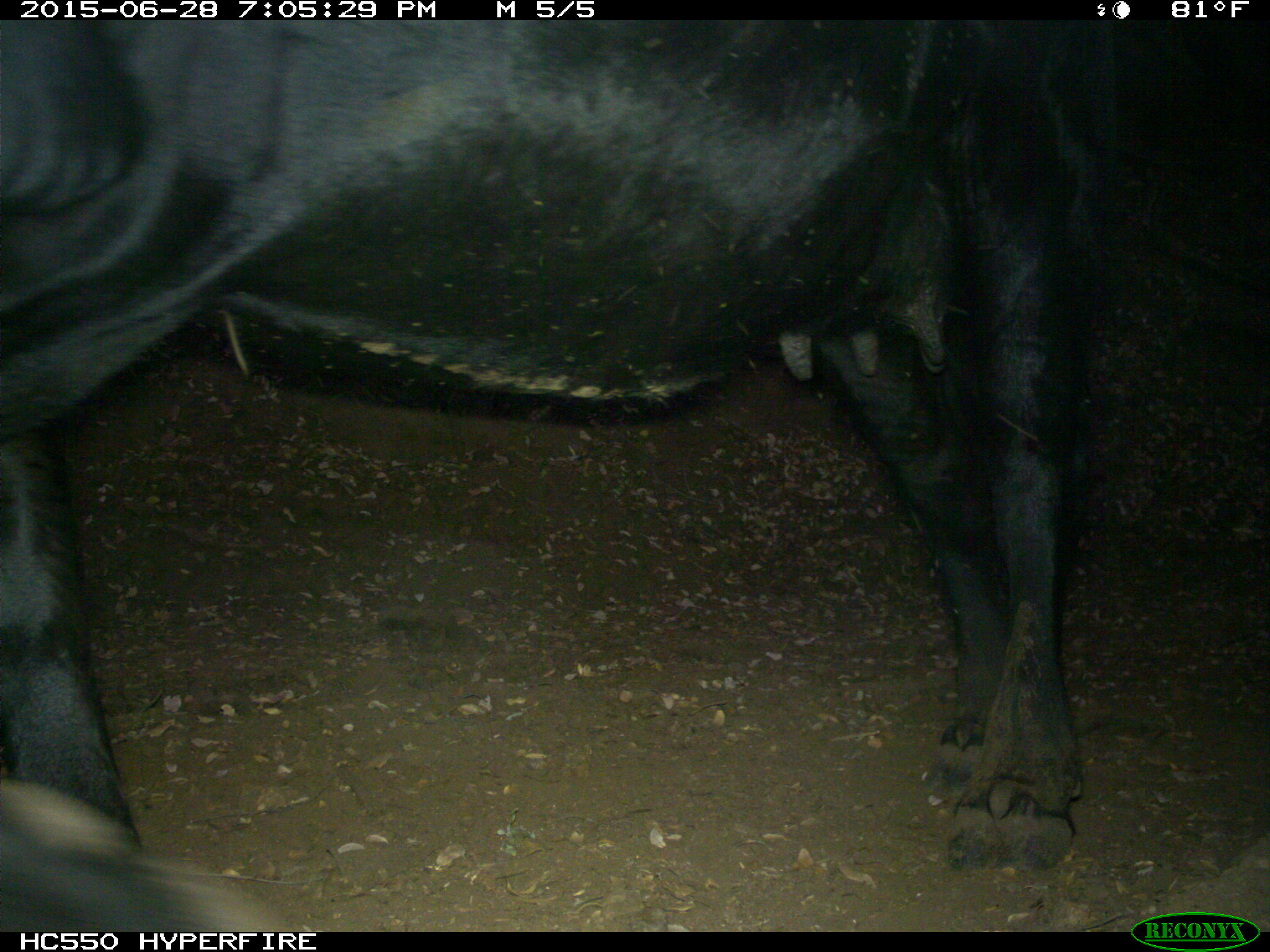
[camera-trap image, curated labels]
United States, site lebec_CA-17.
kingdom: Animalia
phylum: Chordata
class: Mammalia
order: Artiodactyla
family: Bovidae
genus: Bos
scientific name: Bos taurus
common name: domestic cow